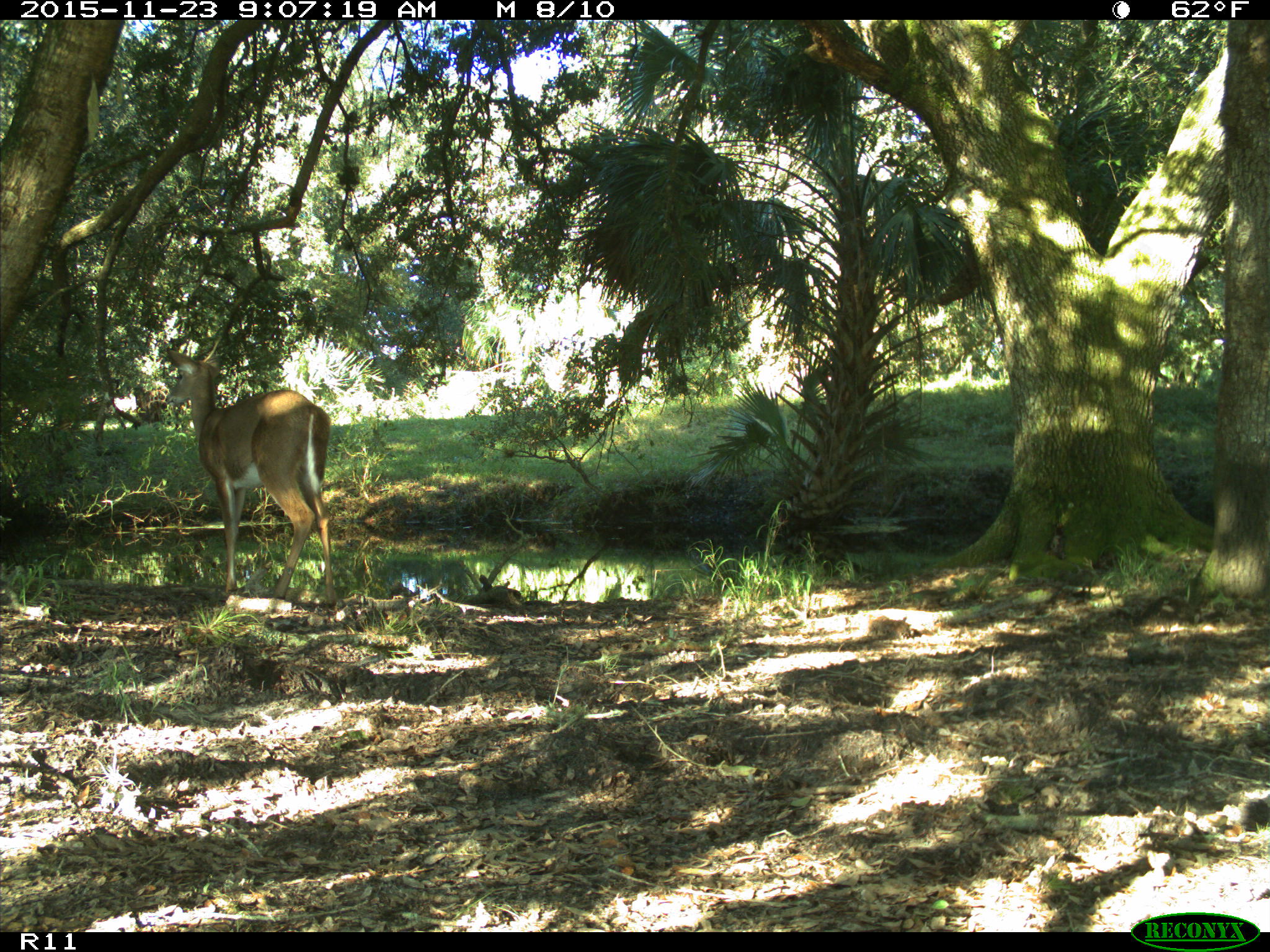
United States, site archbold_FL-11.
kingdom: Animalia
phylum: Chordata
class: Mammalia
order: Artiodactyla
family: Cervidae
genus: Odocoileus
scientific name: Odocoileus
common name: deer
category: unidentified deer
Unidentified deer (deer) (Odocoileus).